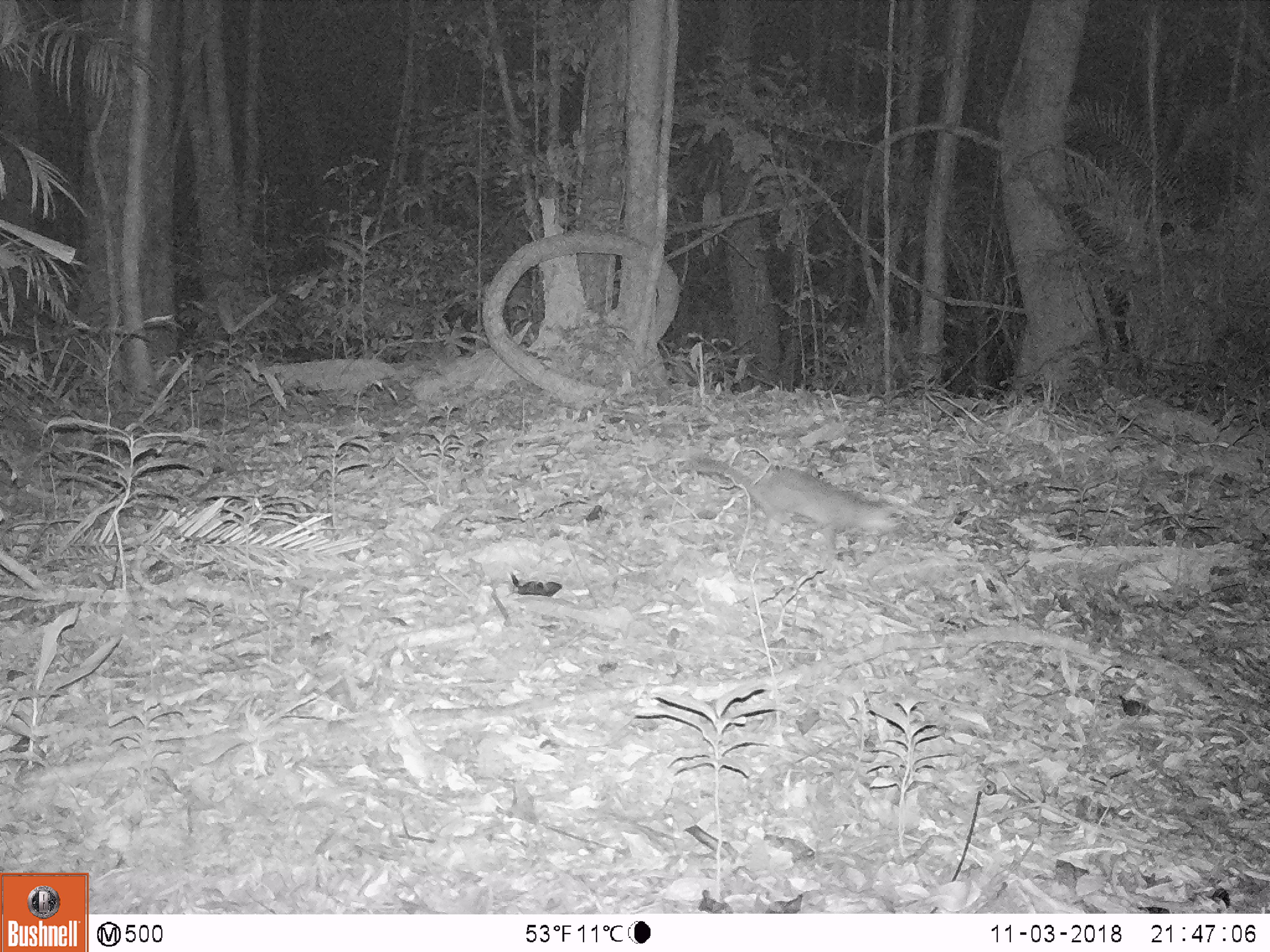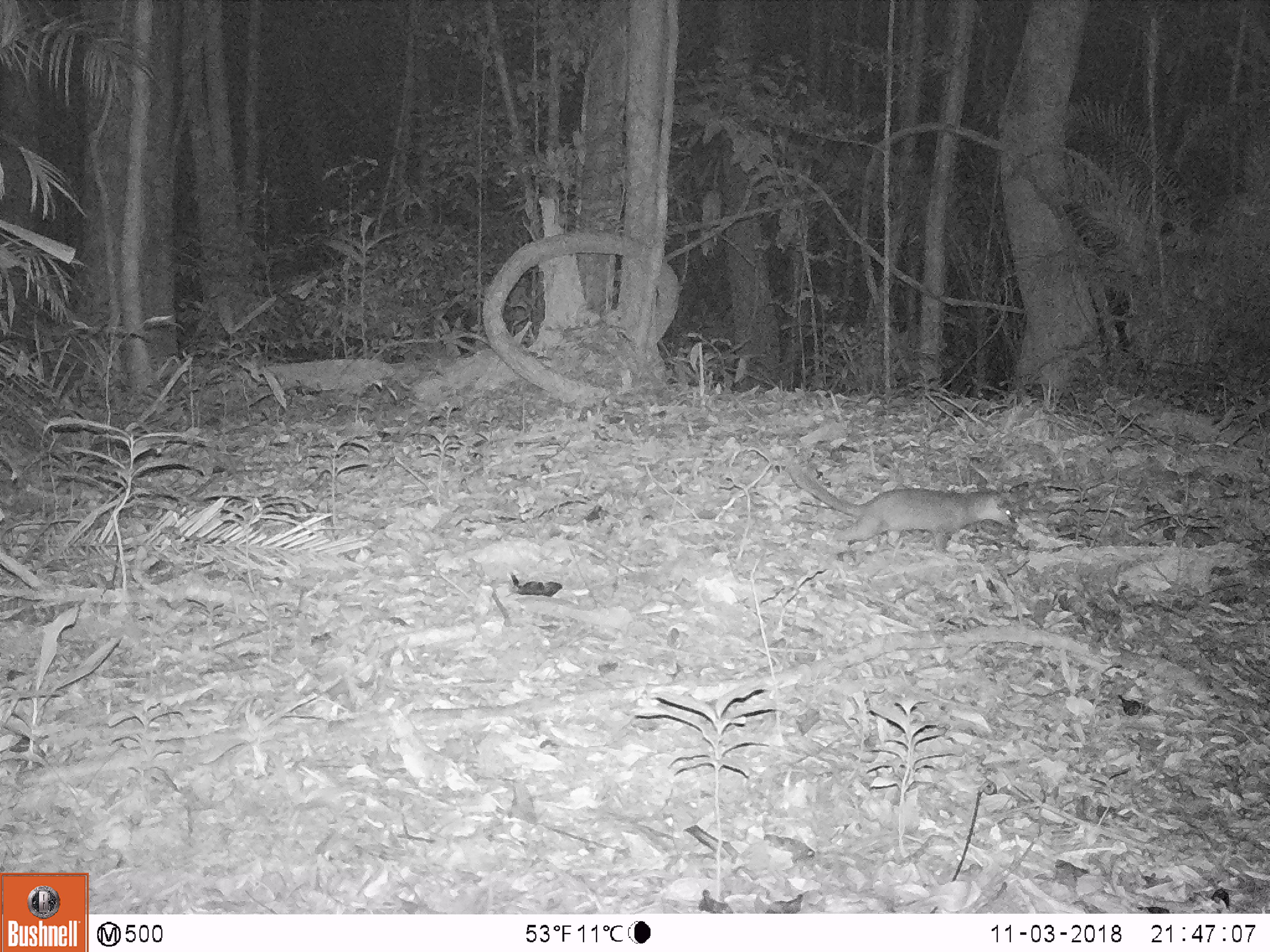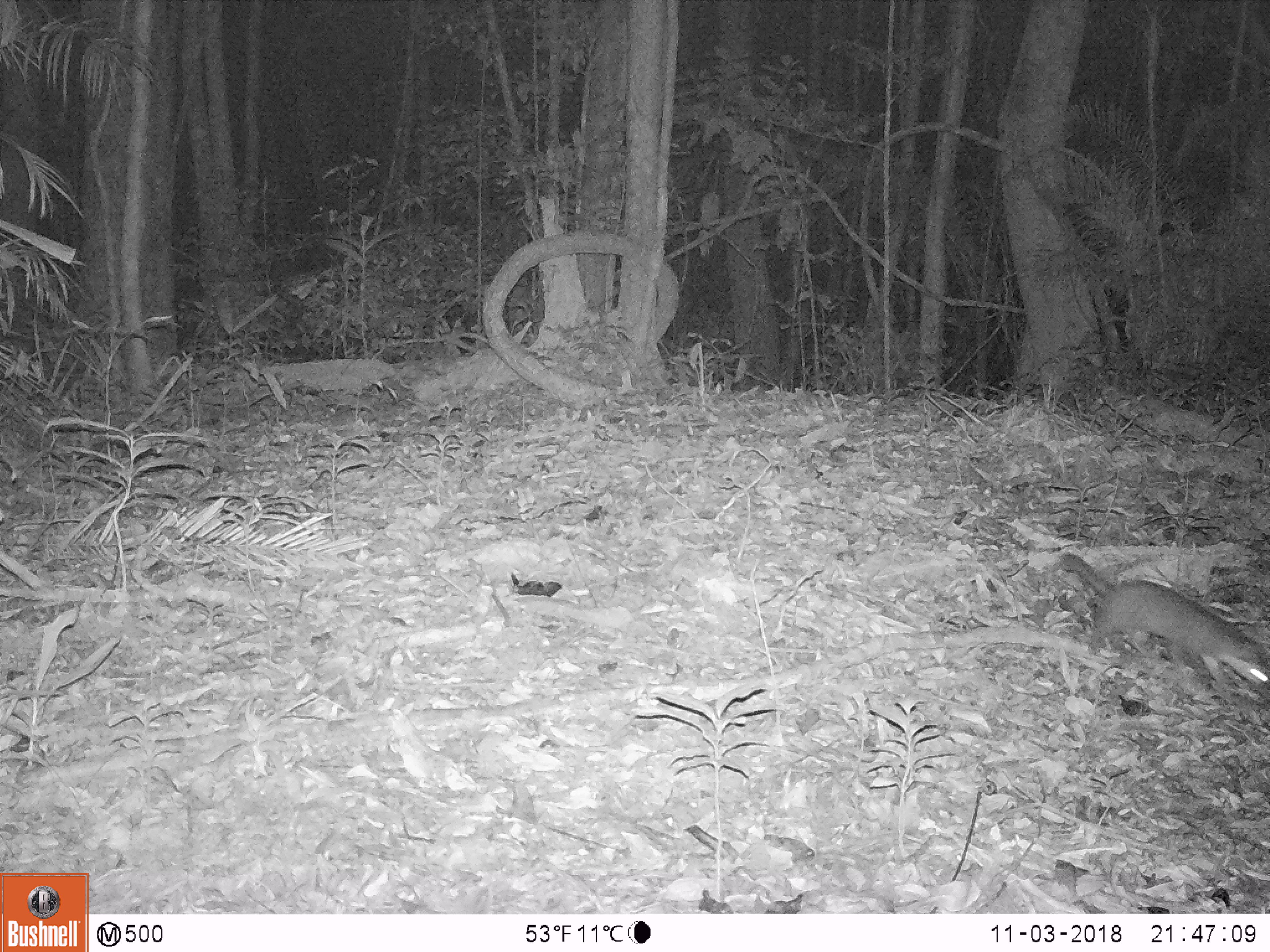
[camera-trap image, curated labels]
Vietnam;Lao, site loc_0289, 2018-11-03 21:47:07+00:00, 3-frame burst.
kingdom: Animalia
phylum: Chordata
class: Mammalia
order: Carnivora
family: Mustelidae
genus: Melogale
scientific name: Melogale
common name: ferret badger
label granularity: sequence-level